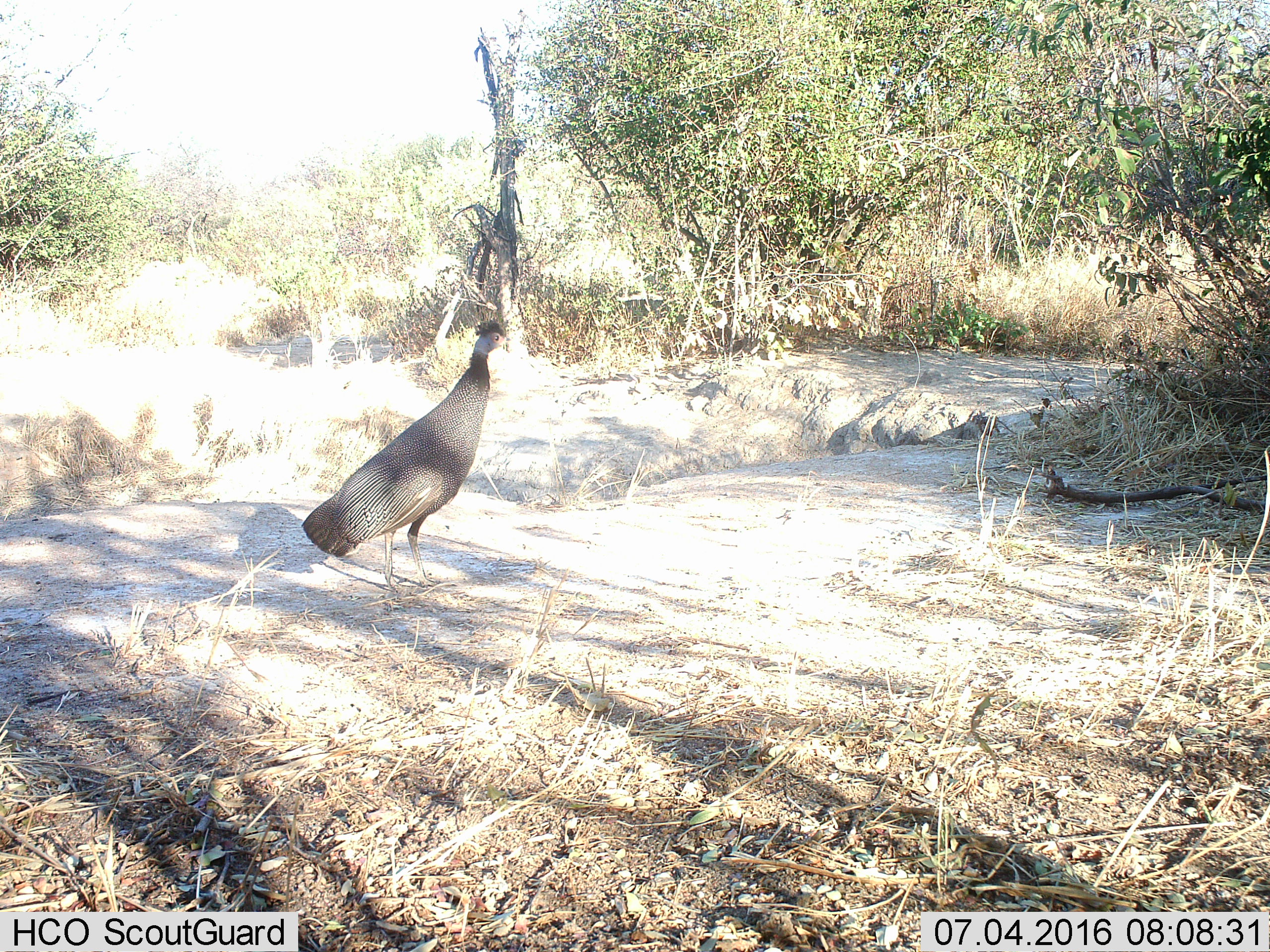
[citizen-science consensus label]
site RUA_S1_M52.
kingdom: Animalia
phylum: Chordata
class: Aves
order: Galliformes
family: Numididae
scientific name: Numididae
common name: guineafowl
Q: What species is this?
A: Guineafowl (Numididae).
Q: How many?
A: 1.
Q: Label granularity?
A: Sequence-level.